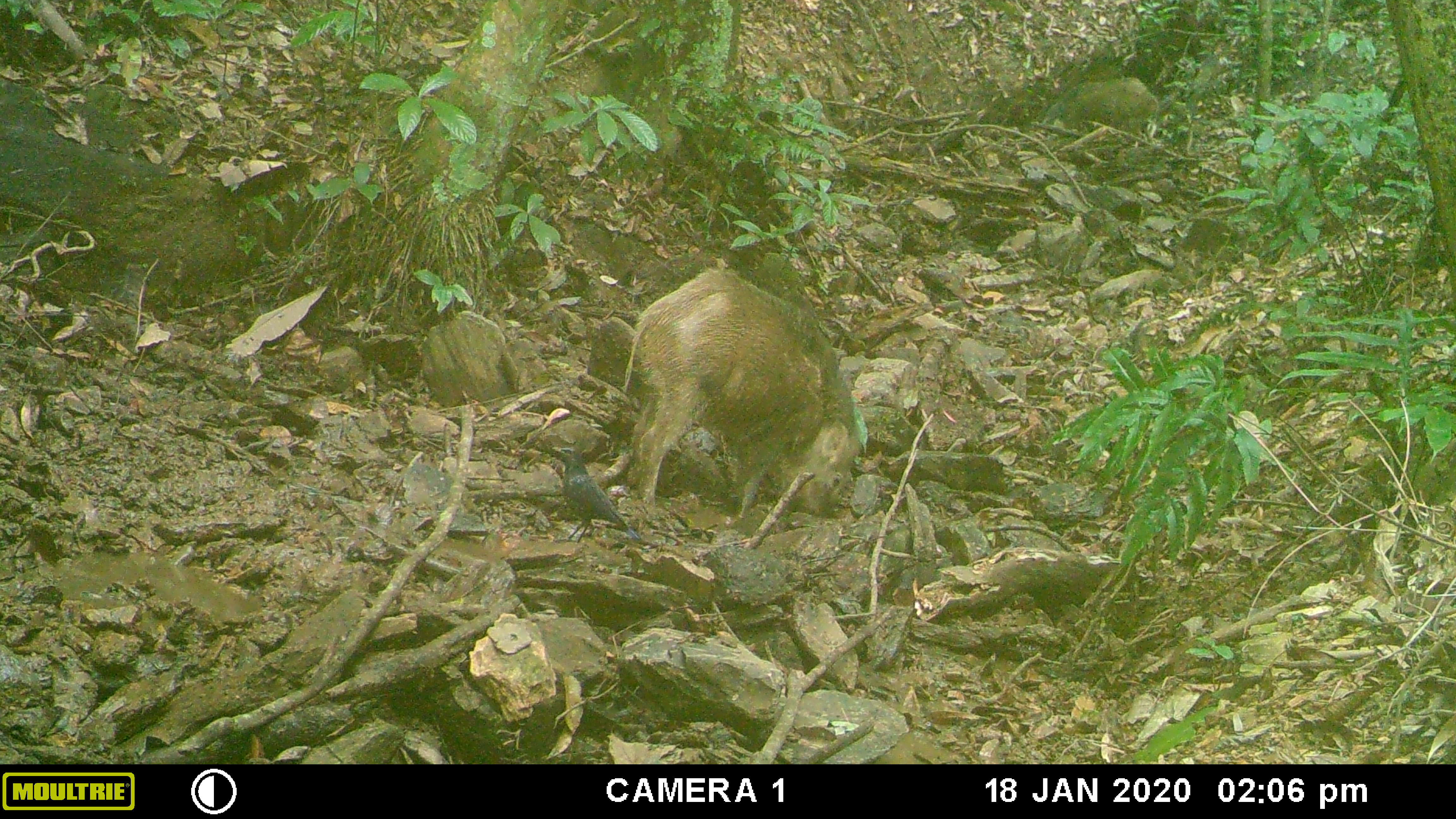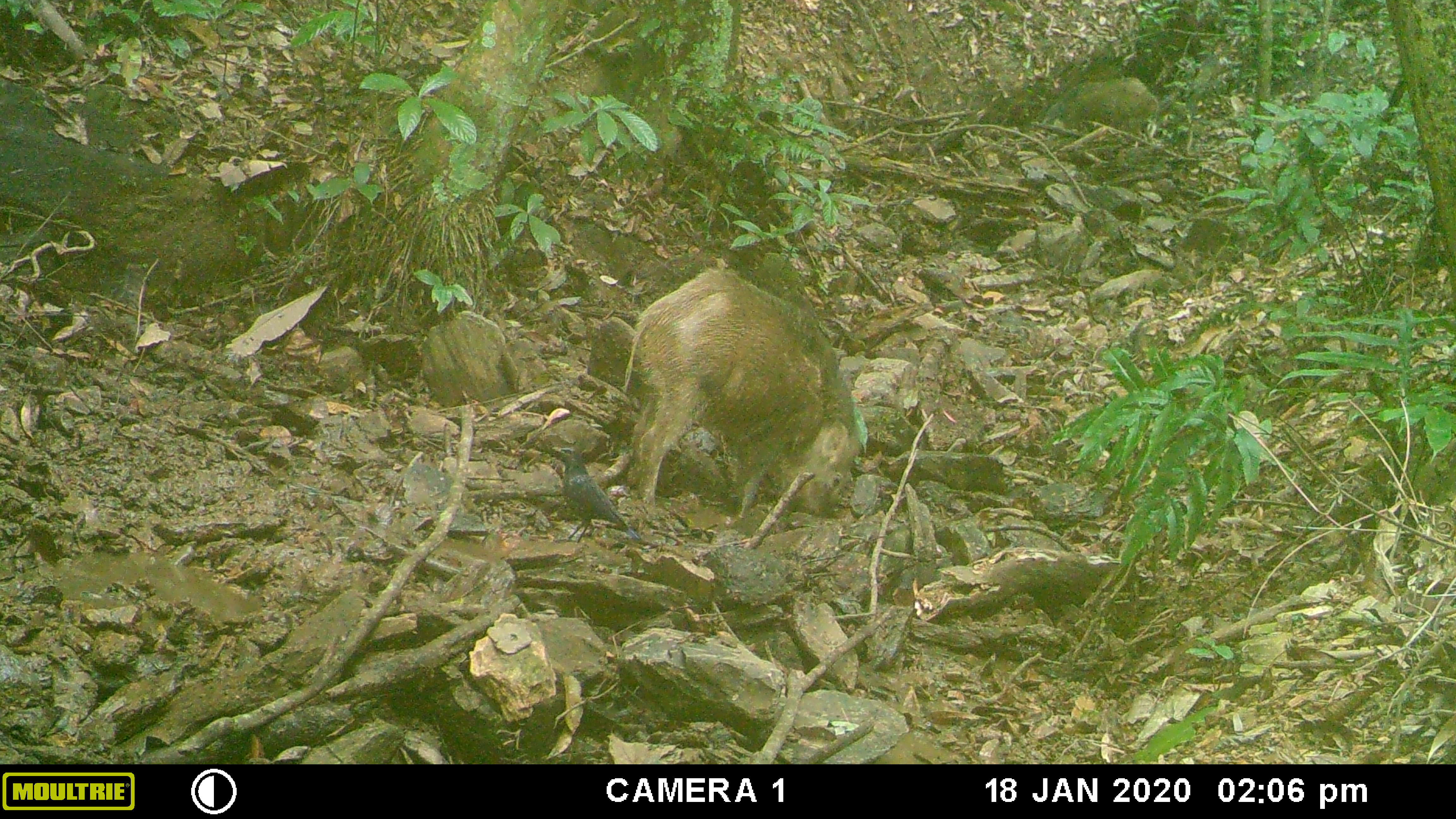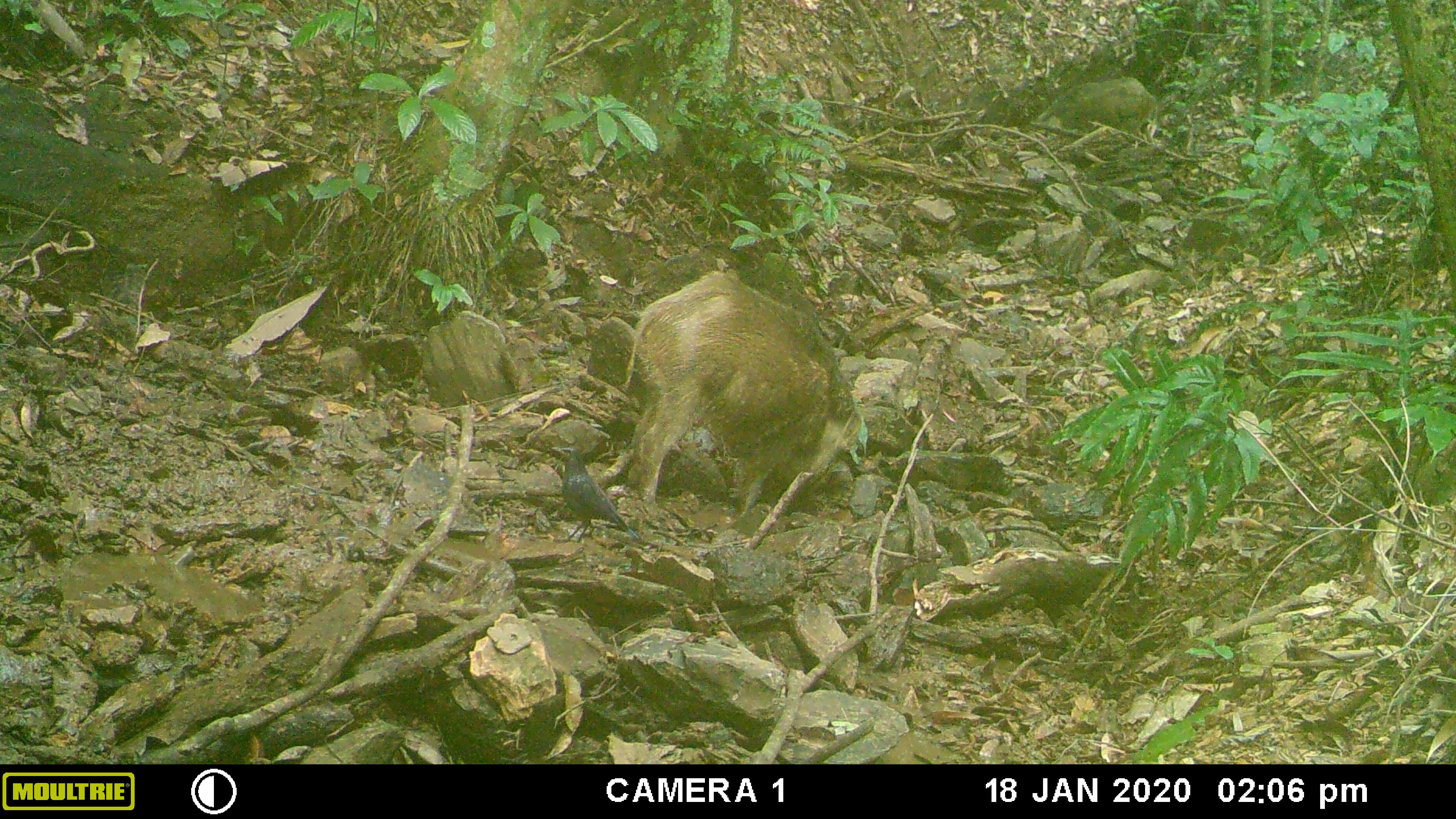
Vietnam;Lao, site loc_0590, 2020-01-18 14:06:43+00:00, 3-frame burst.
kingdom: Animalia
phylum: Chordata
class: Aves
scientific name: Aves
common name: bird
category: unidentified bird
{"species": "unidentified bird (bird) (Aves)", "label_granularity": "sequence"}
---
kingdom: Animalia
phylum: Chordata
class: Mammalia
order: Artiodactyla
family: Suidae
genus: Sus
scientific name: Sus scrofa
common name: eurasian wild pig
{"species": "eurasian wild pig (Sus scrofa)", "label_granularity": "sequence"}